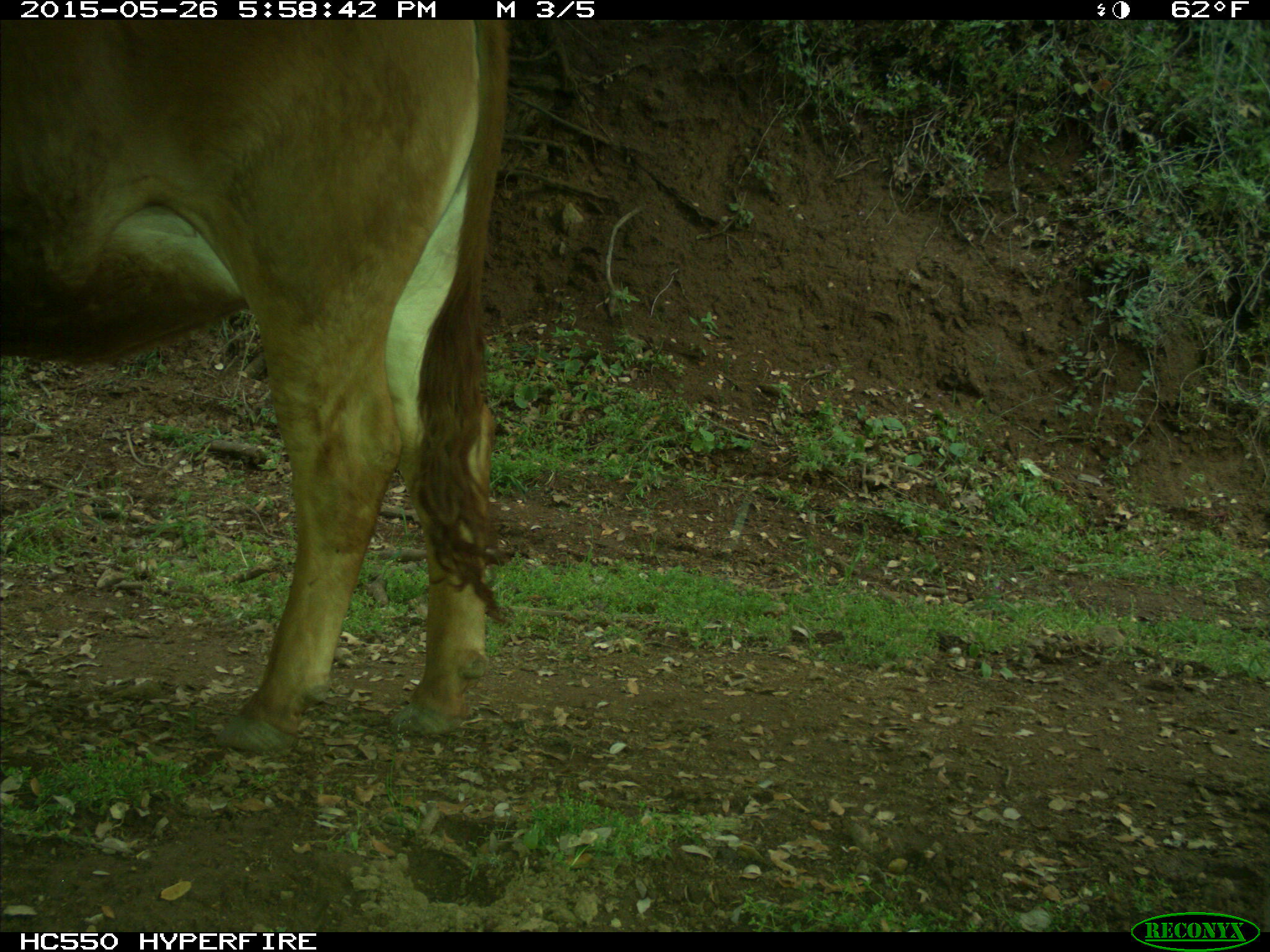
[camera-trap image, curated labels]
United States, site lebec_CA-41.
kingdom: Animalia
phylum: Chordata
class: Mammalia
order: Artiodactyla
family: Bovidae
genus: Bos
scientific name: Bos taurus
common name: domestic cow